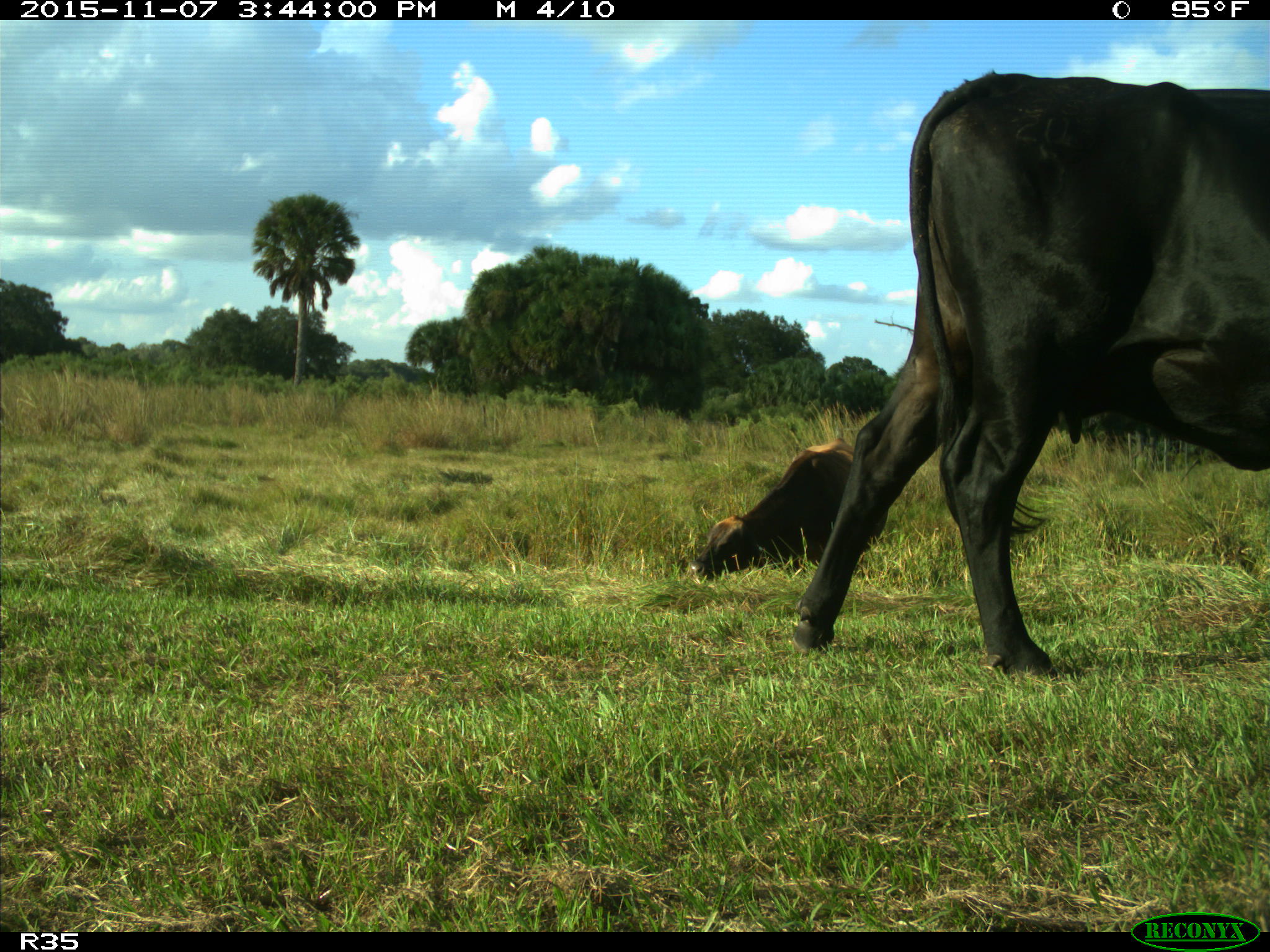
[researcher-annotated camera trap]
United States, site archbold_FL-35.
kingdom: Animalia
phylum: Chordata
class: Mammalia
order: Artiodactyla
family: Bovidae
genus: Bos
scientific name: Bos taurus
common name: domestic cow